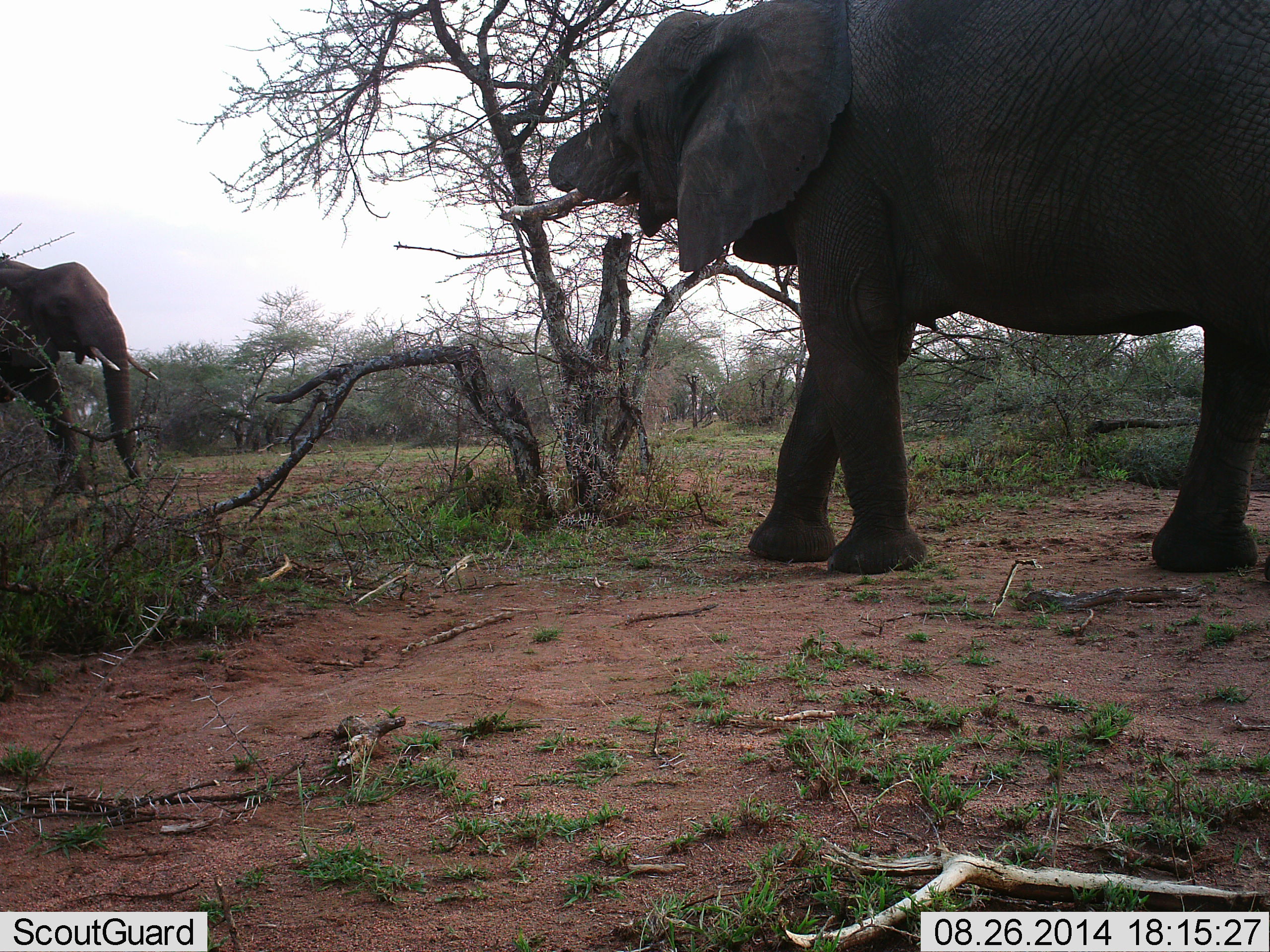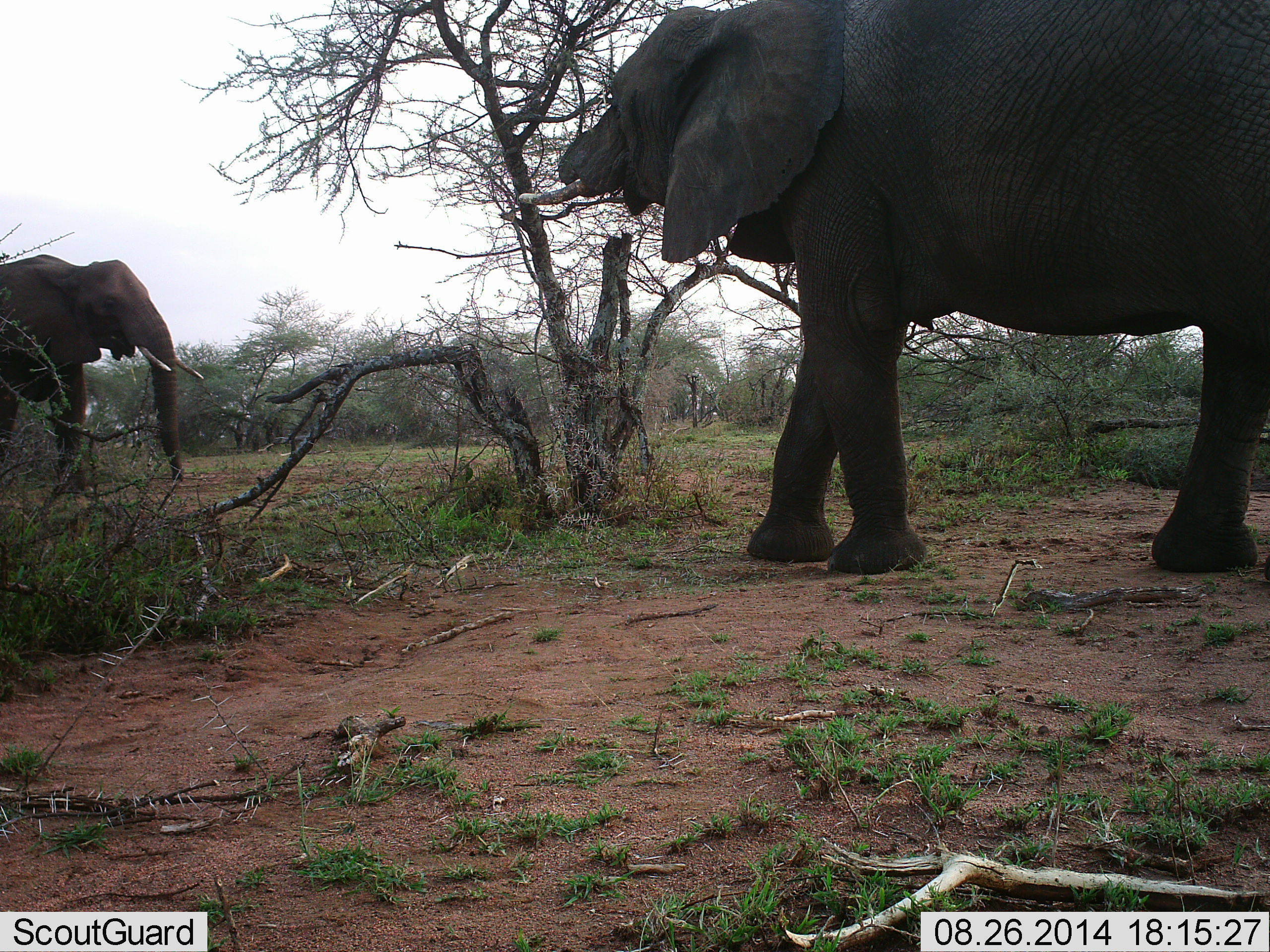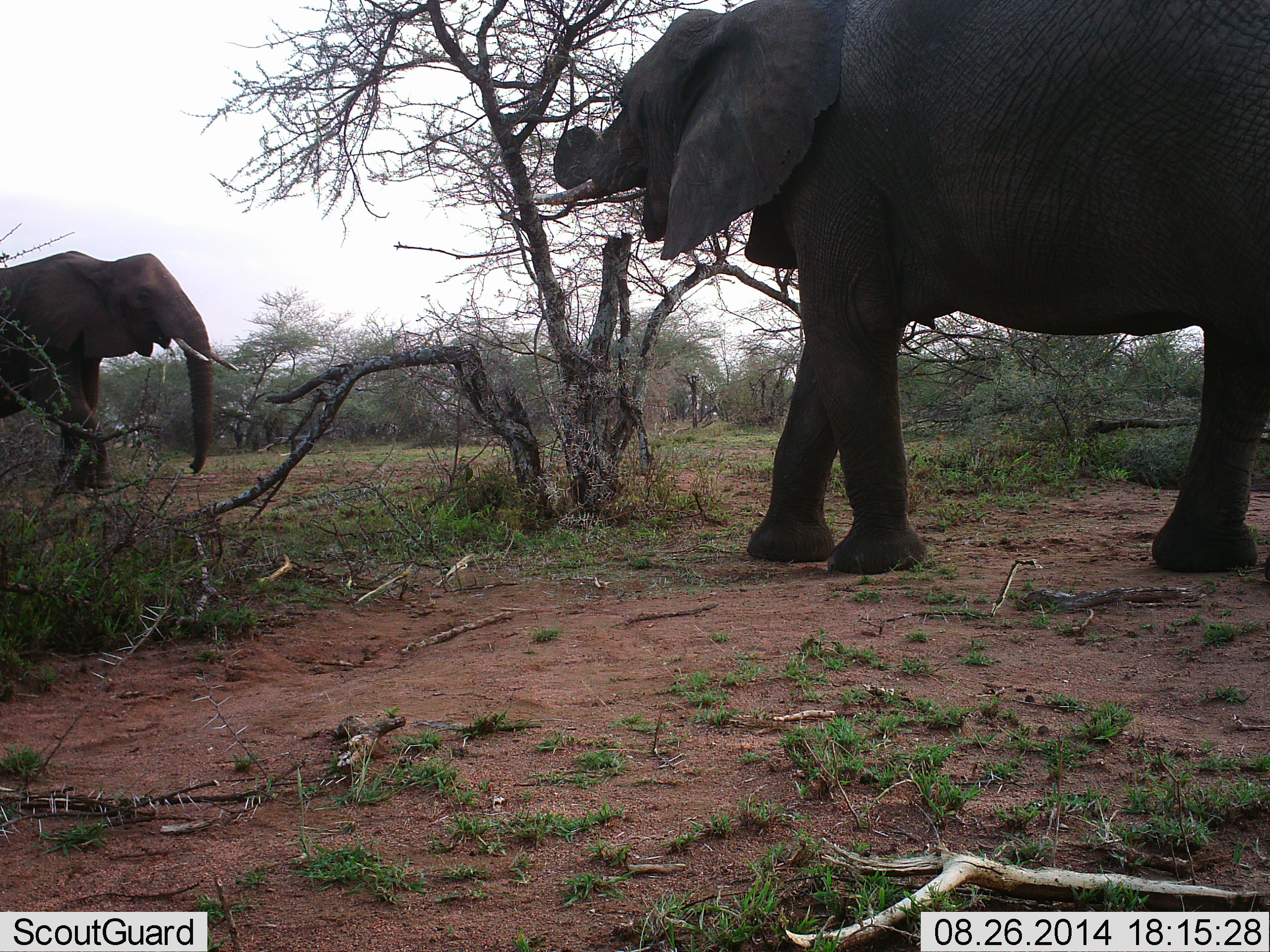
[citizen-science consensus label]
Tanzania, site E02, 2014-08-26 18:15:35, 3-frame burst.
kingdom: Animalia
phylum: Chordata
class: Mammalia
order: Proboscidea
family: Elephantidae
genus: Loxodonta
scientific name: Loxodonta africana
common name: african bush elephant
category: elephant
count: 2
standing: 30%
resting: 0%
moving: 60%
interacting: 10%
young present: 0%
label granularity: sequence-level